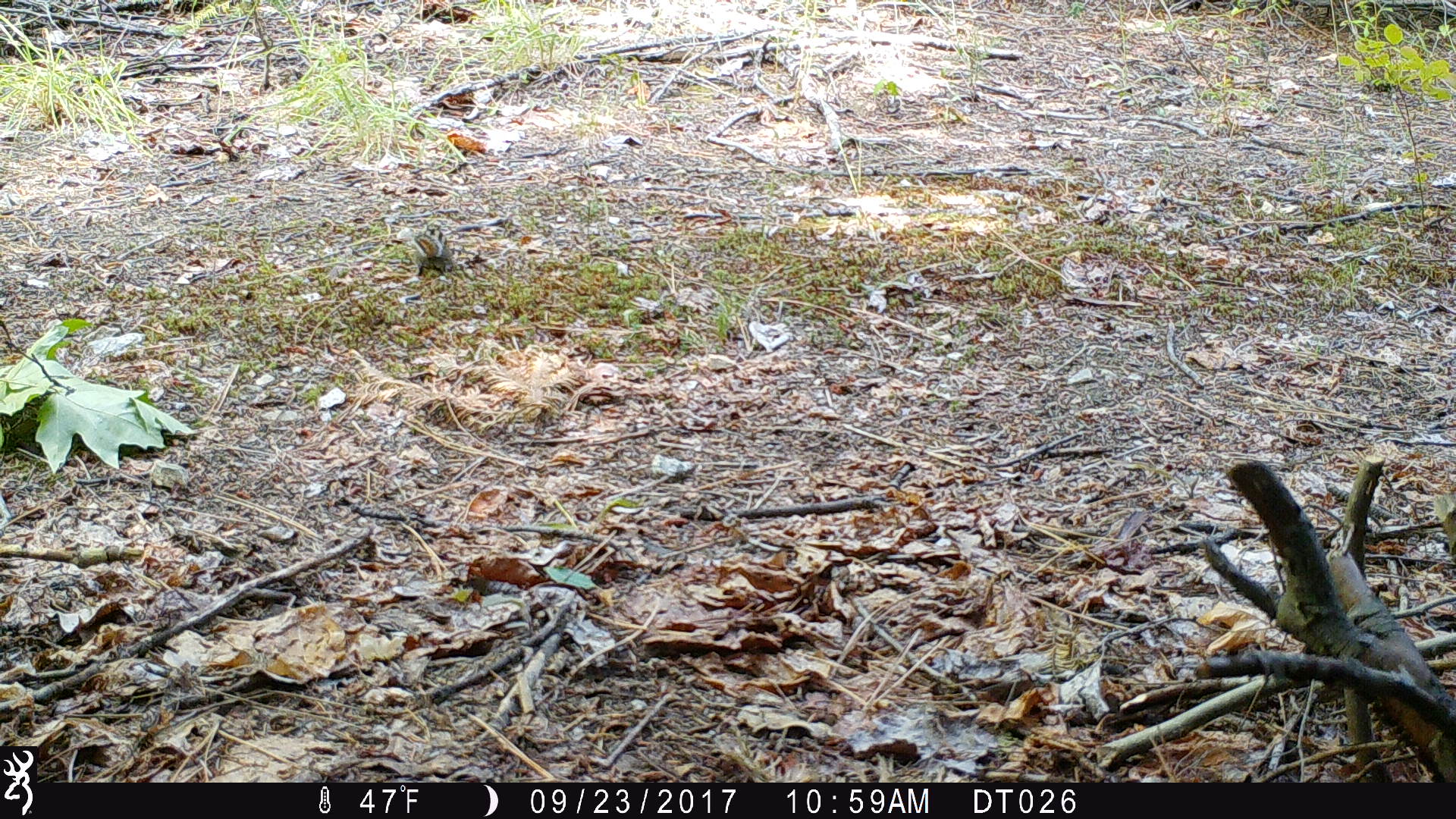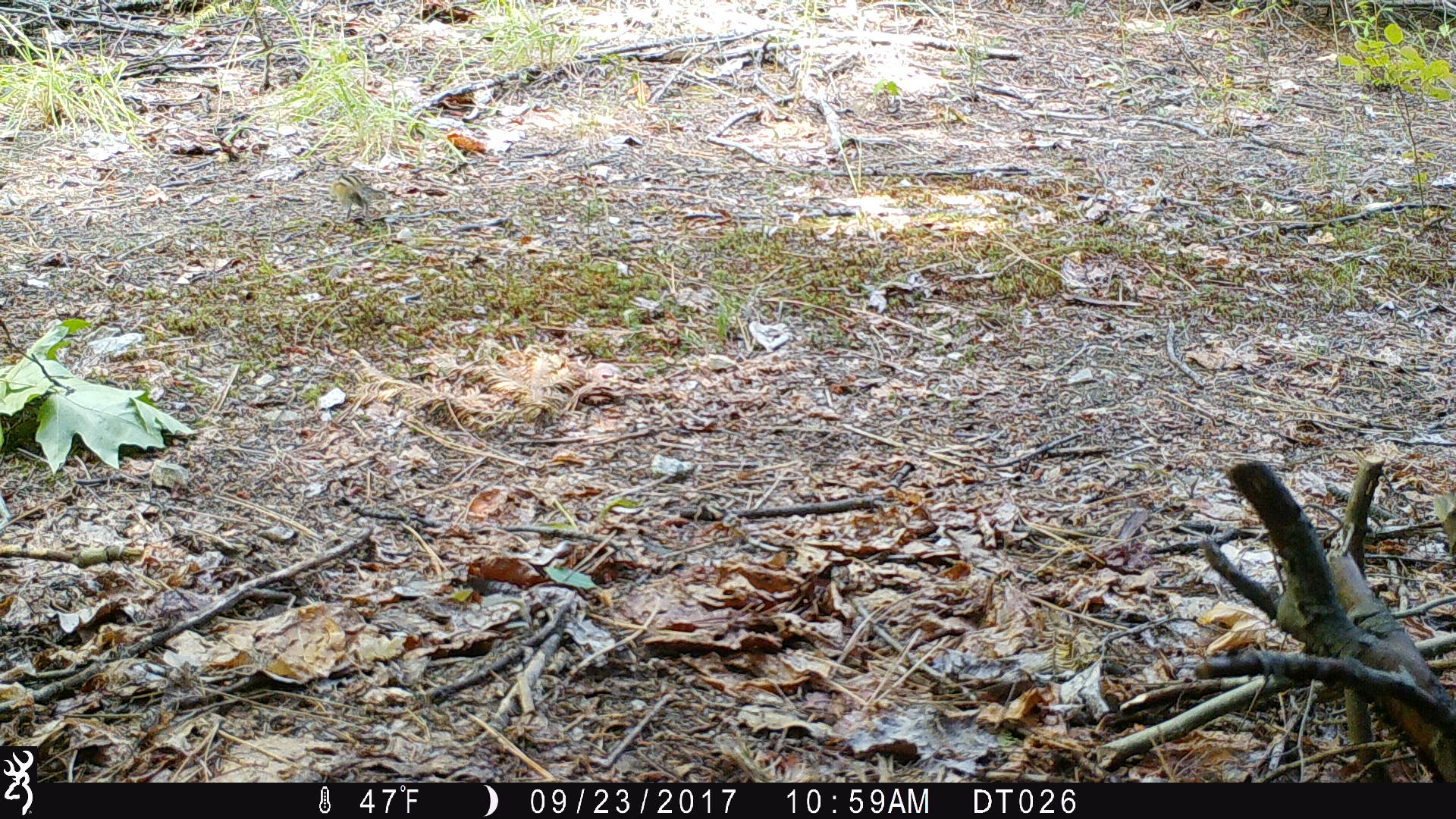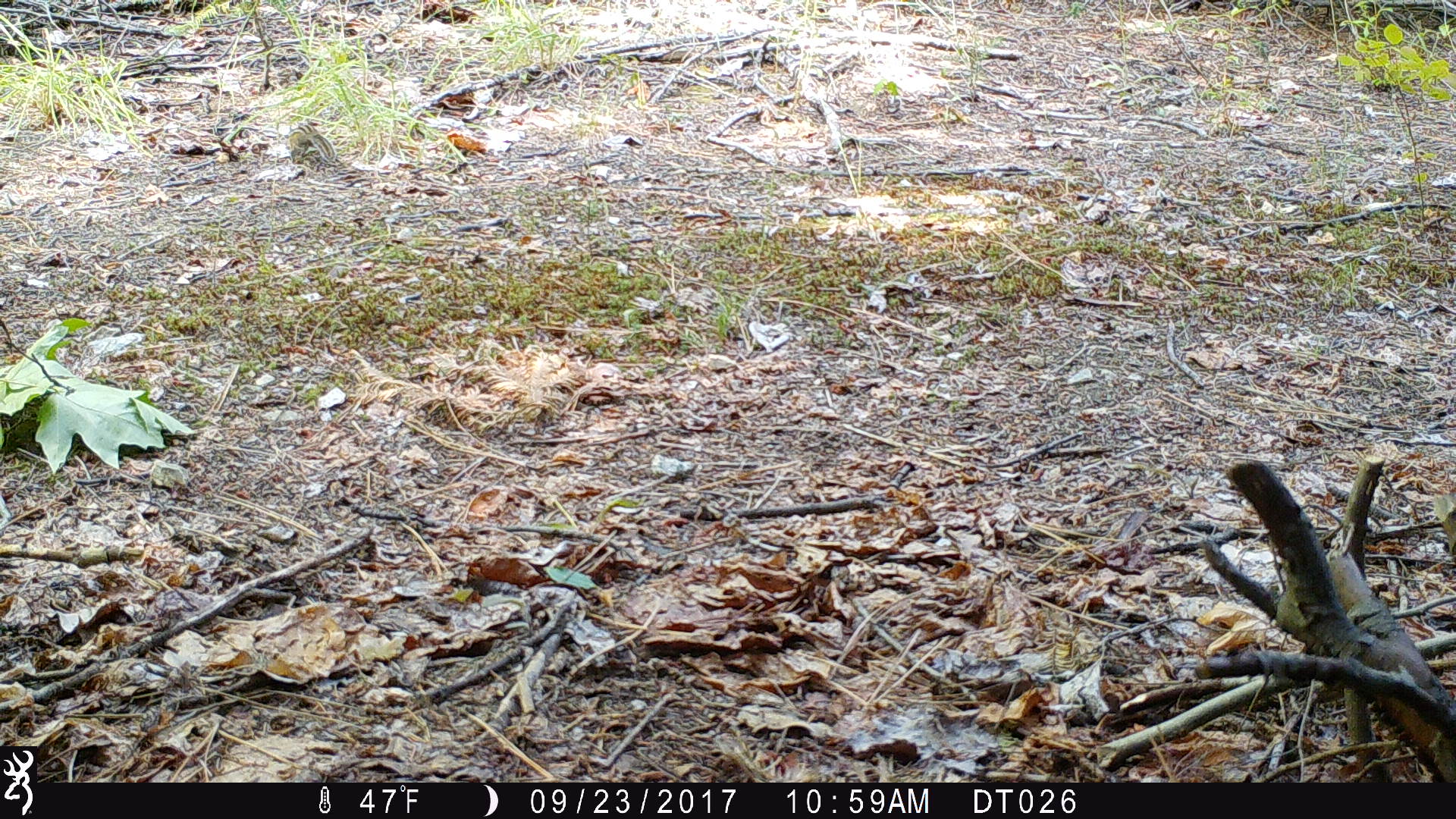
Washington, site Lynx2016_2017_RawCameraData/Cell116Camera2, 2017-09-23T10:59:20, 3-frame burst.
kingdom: Animalia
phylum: Chordata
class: Mammalia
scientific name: Mammalia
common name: small mammal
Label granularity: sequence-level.